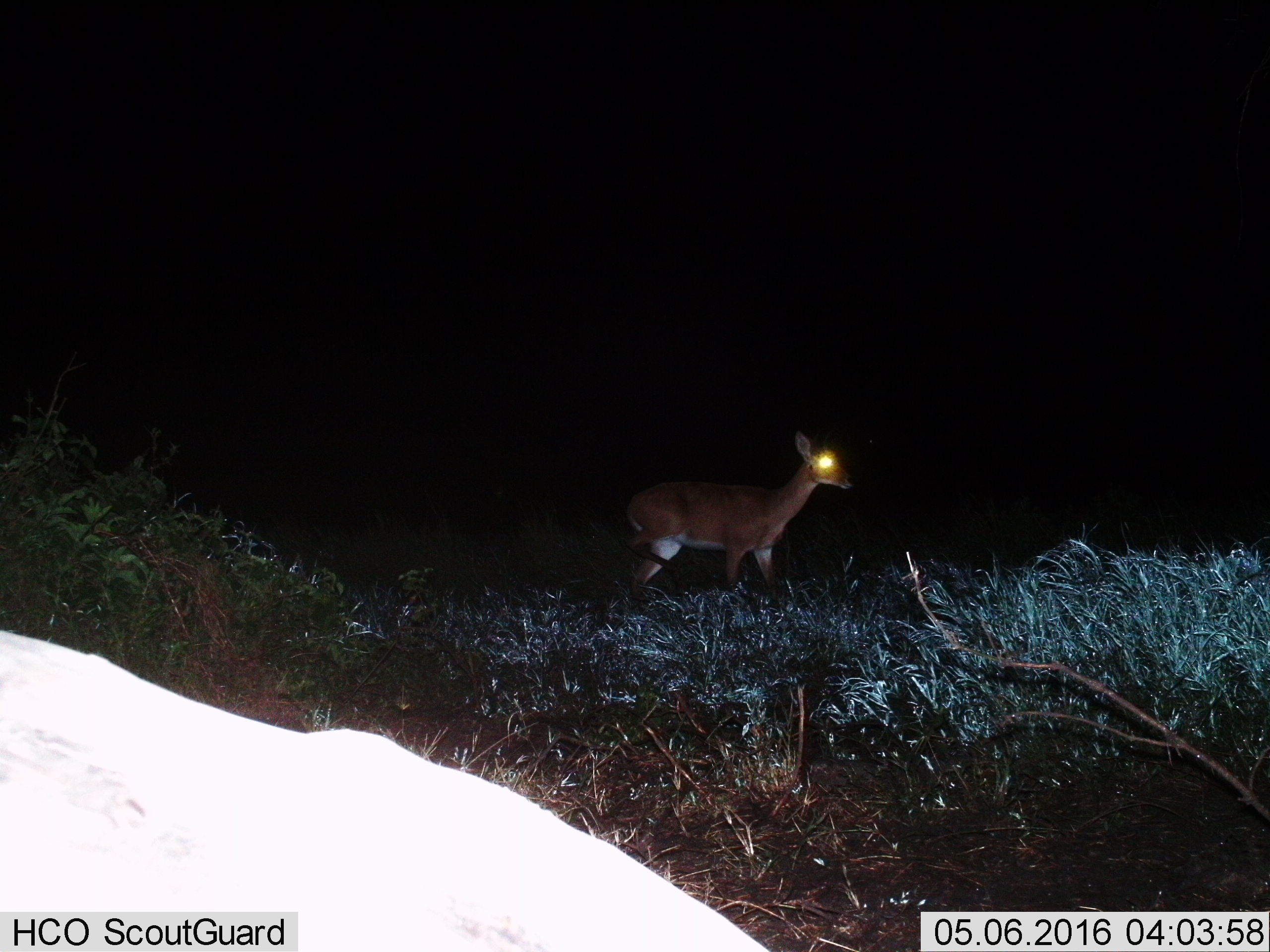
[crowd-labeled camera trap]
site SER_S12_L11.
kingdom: Animalia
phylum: Chordata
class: Mammalia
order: Artiodactyla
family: Bovidae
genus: Redunca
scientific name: Redunca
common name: reedbuck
Reedbuck (Redunca), count 1. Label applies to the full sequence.